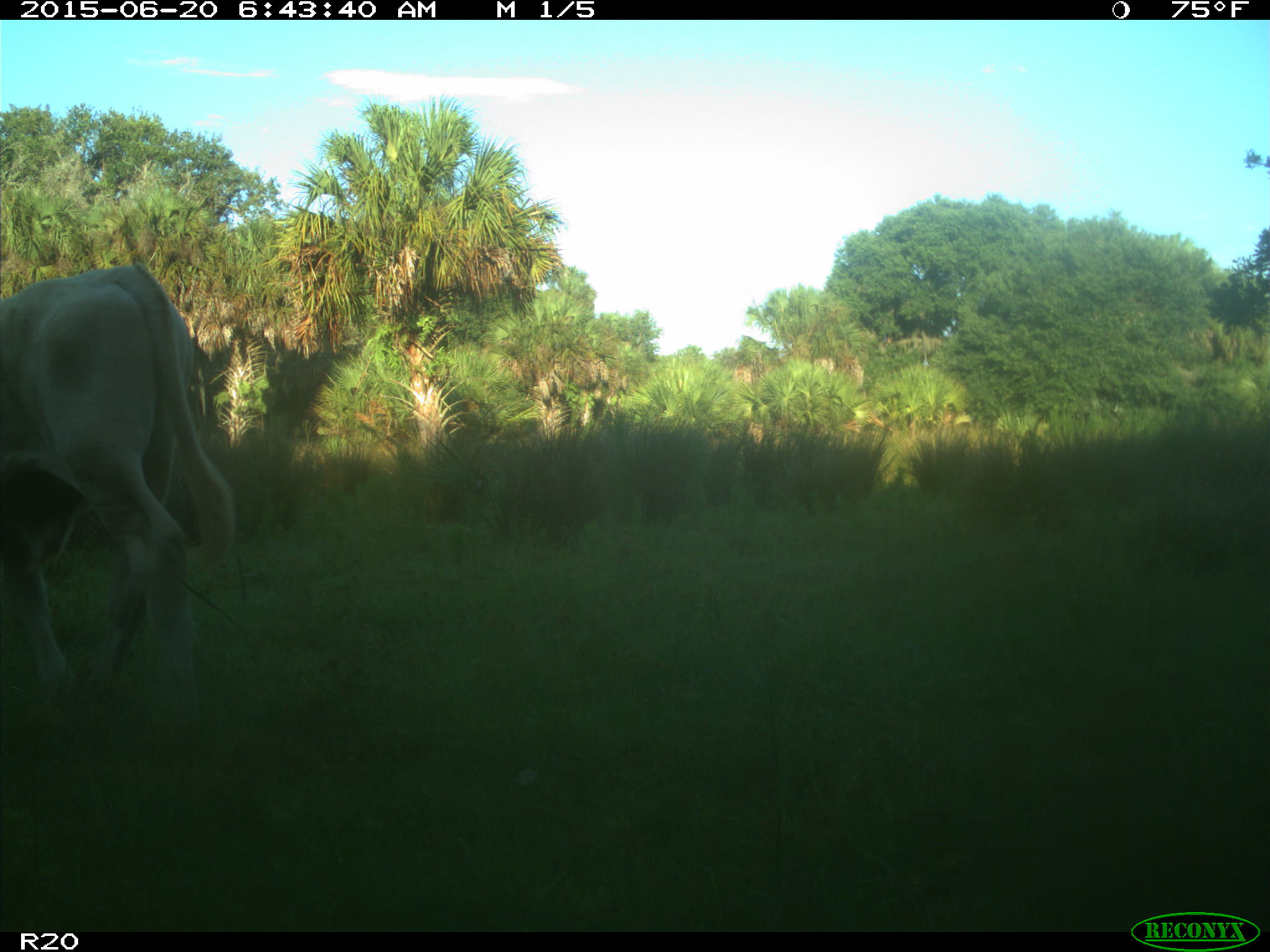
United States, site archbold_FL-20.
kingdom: Animalia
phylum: Chordata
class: Mammalia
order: Artiodactyla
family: Bovidae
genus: Bos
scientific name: Bos taurus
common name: domestic cow